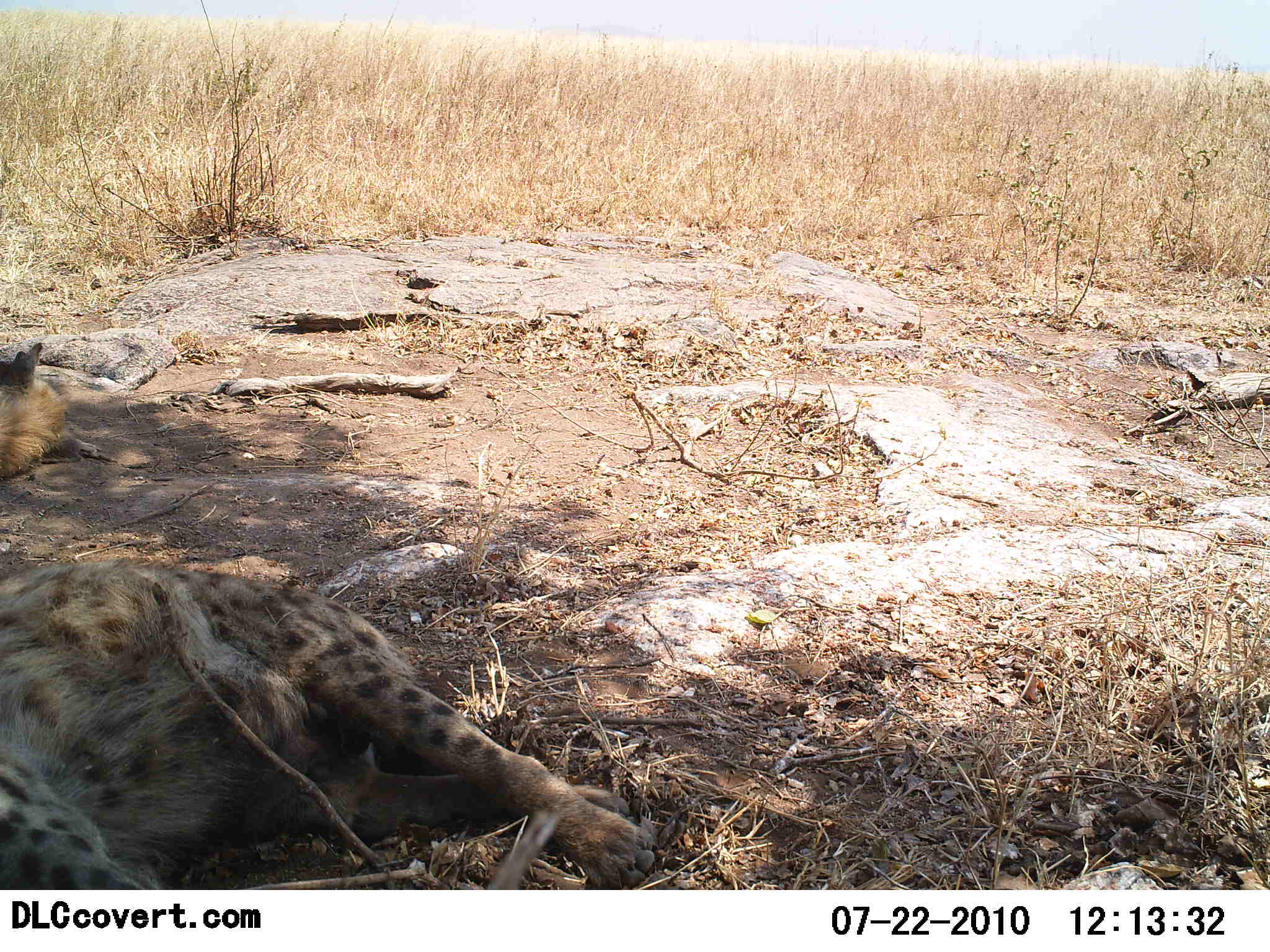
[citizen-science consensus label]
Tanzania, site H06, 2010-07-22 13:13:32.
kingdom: Animalia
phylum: Chordata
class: Mammalia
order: Carnivora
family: Hyaenidae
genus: Crocuta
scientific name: Crocuta crocuta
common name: spotted hyena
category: hyenaspotted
Hyenaspotted (spotted hyena) (Crocuta crocuta), count 2. Behavior (volunteer vote fractions): standing 0%, resting 100%, moving 0%, interacting 0%. Young present (vote fraction): 0%. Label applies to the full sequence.